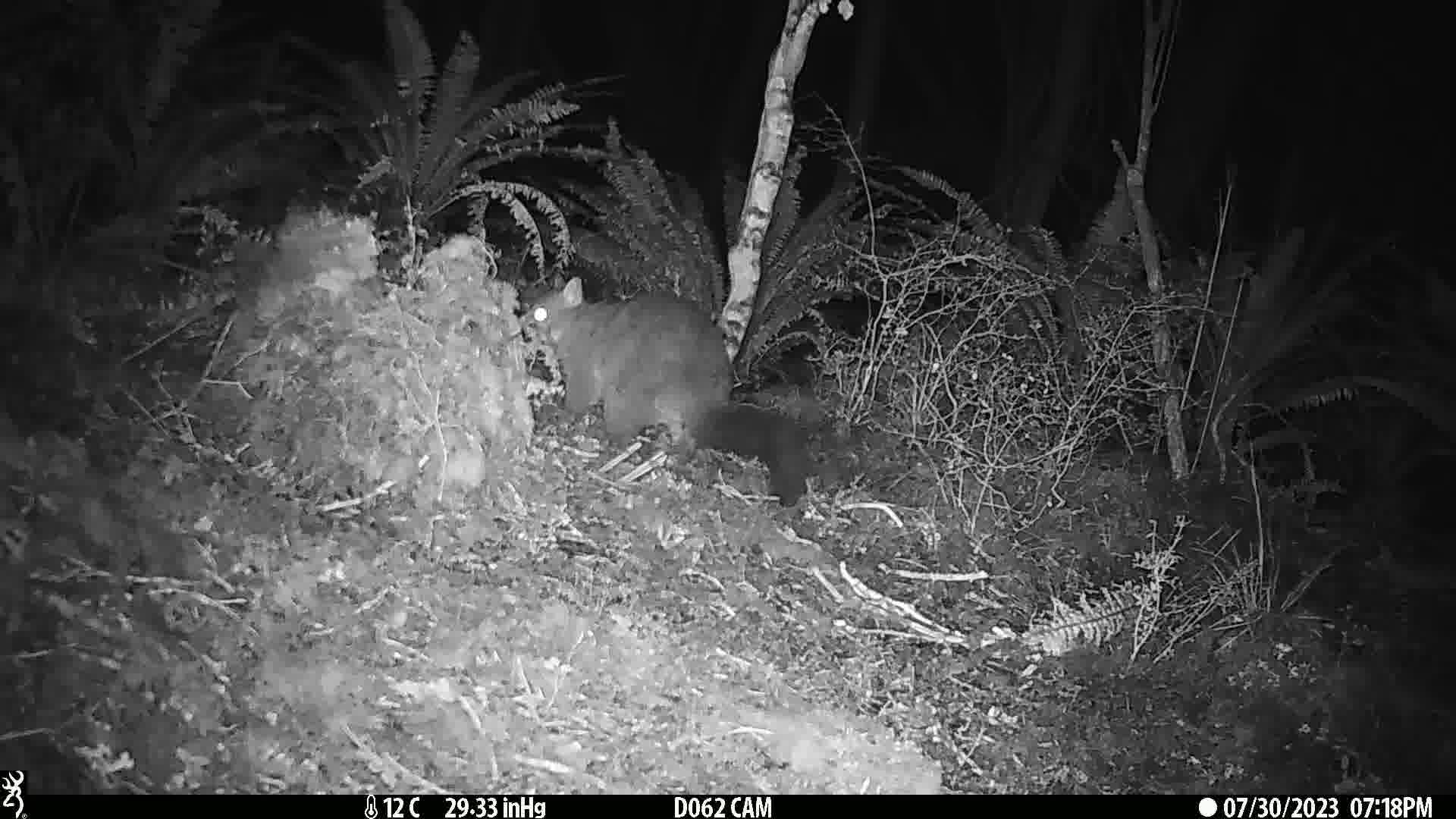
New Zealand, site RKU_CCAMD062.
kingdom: Animalia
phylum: Chordata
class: Mammalia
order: Diprotodontia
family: Phalangeridae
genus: Trichosurus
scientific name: Trichosurus vulpecula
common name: common brushtail possum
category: possum